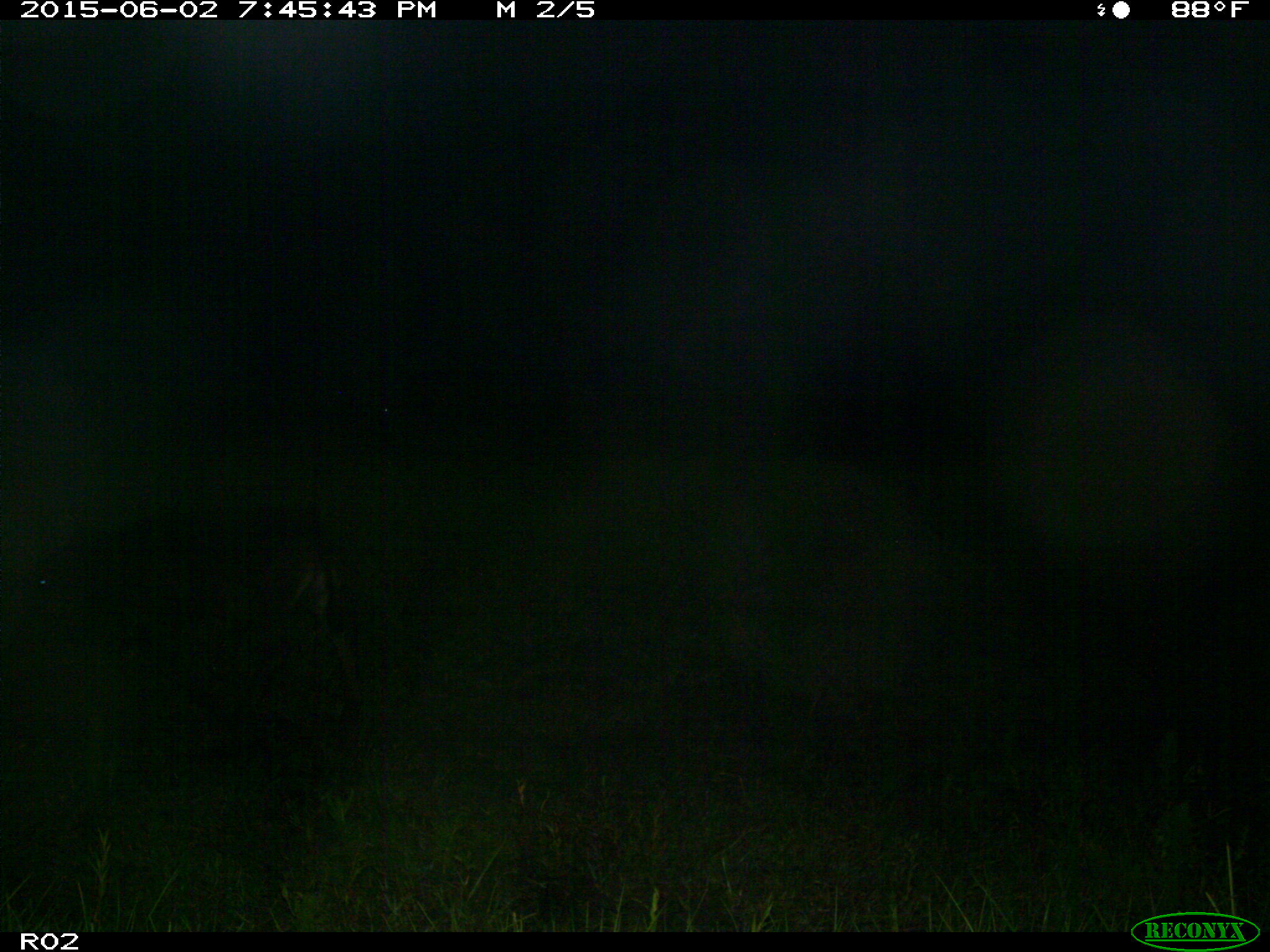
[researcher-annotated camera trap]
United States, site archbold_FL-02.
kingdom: Animalia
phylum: Chordata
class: Mammalia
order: Artiodactyla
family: Bovidae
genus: Bos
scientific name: Bos taurus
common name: domestic cow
Bos taurus (domestic cow).